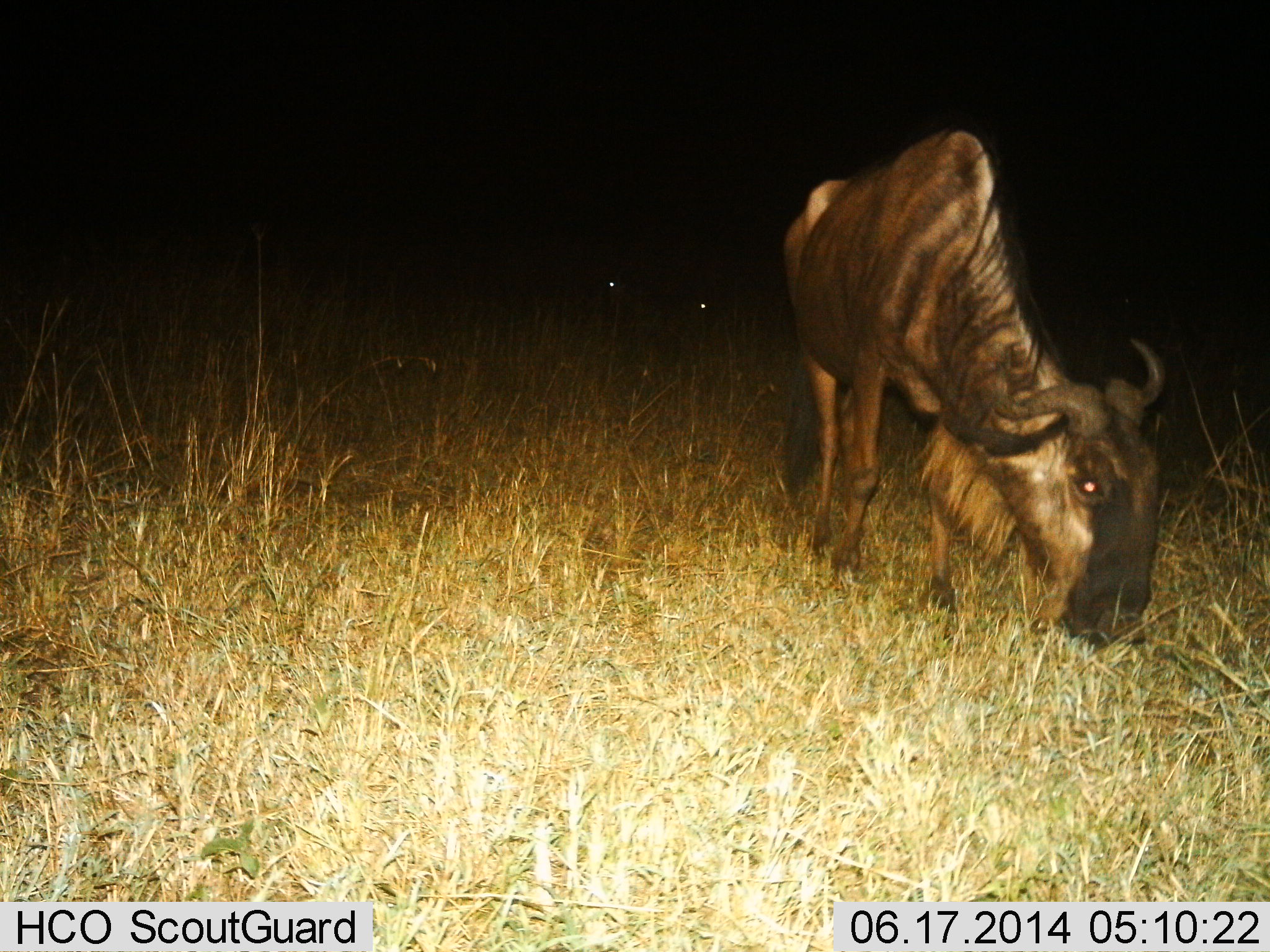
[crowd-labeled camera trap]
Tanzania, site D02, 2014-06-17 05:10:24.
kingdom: Animalia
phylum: Chordata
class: Mammalia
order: Artiodactyla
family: Bovidae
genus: Connochaetes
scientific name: Connochaetes taurinus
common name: blue wildebeest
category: wildebeest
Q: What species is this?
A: Wildebeest (blue wildebeest) (Connochaetes taurinus).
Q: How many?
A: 1.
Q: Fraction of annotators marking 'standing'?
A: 30%.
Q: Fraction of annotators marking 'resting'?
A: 0%.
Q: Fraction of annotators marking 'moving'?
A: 10%.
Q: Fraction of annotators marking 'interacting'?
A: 0%.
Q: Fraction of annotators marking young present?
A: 0%.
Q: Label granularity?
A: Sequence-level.